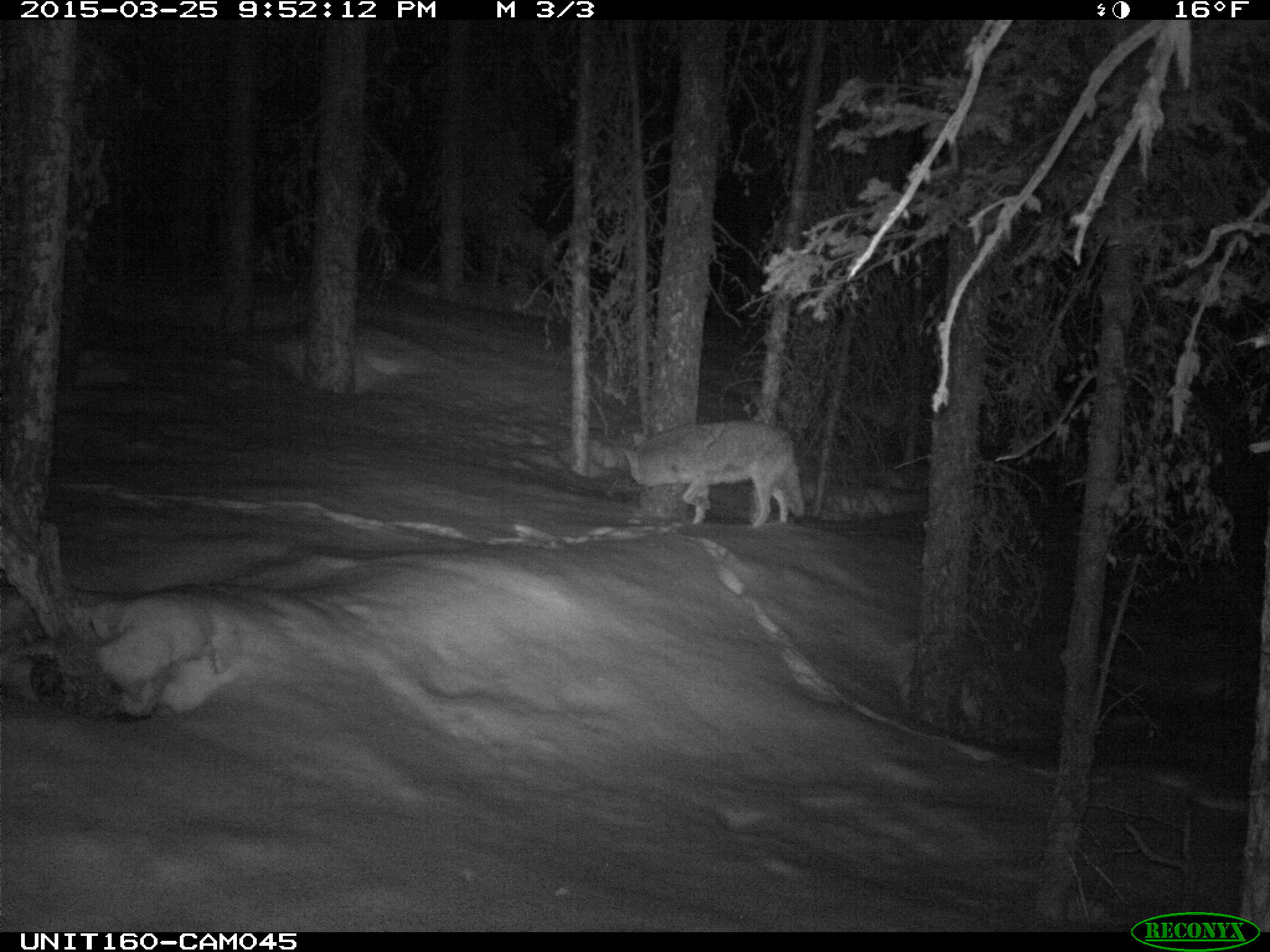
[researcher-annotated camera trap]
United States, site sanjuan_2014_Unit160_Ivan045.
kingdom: Animalia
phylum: Chordata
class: Mammalia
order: Carnivora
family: Canidae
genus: Canis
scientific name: Canis latrans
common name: coyote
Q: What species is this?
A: Canis latrans (coyote).